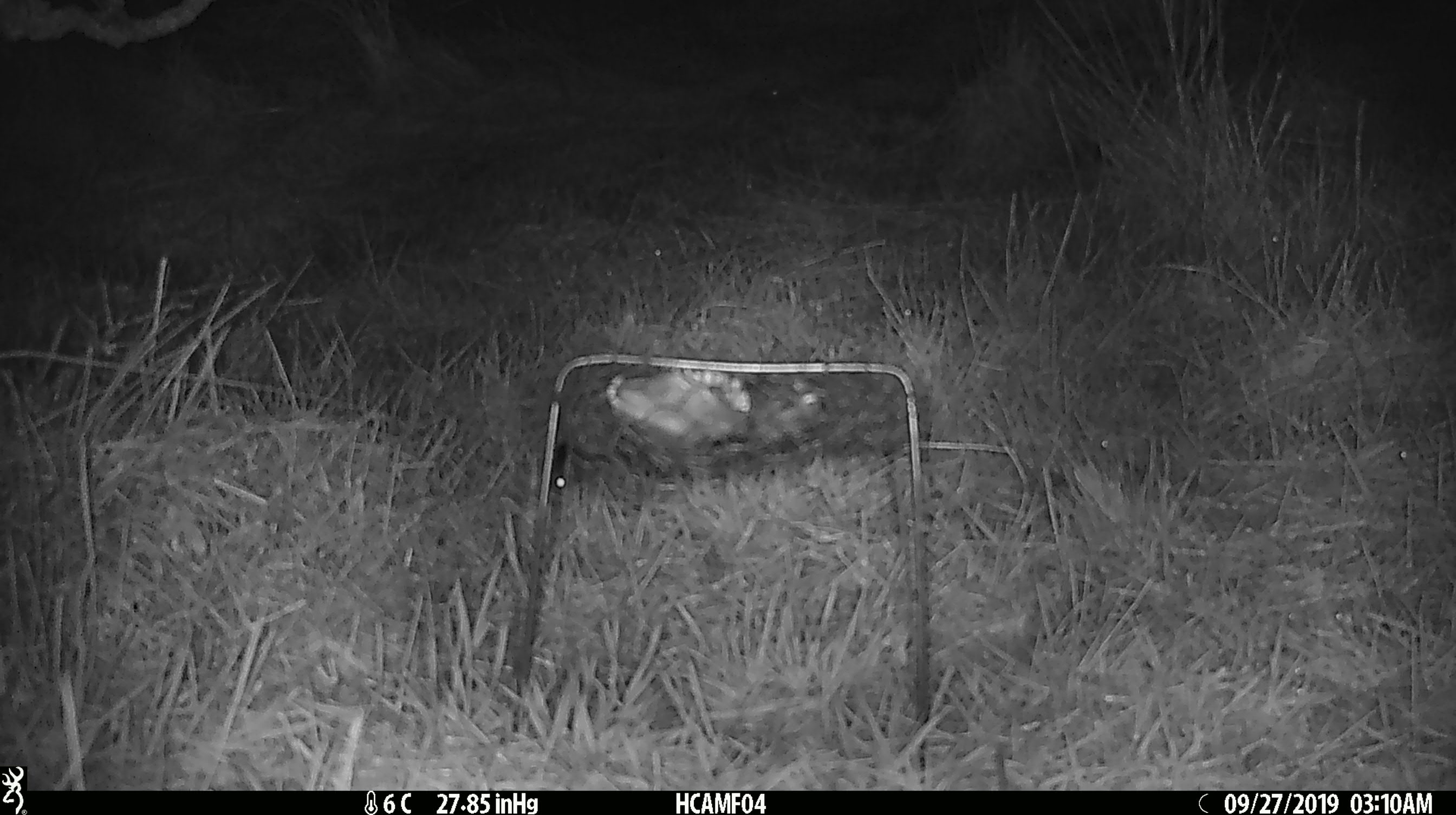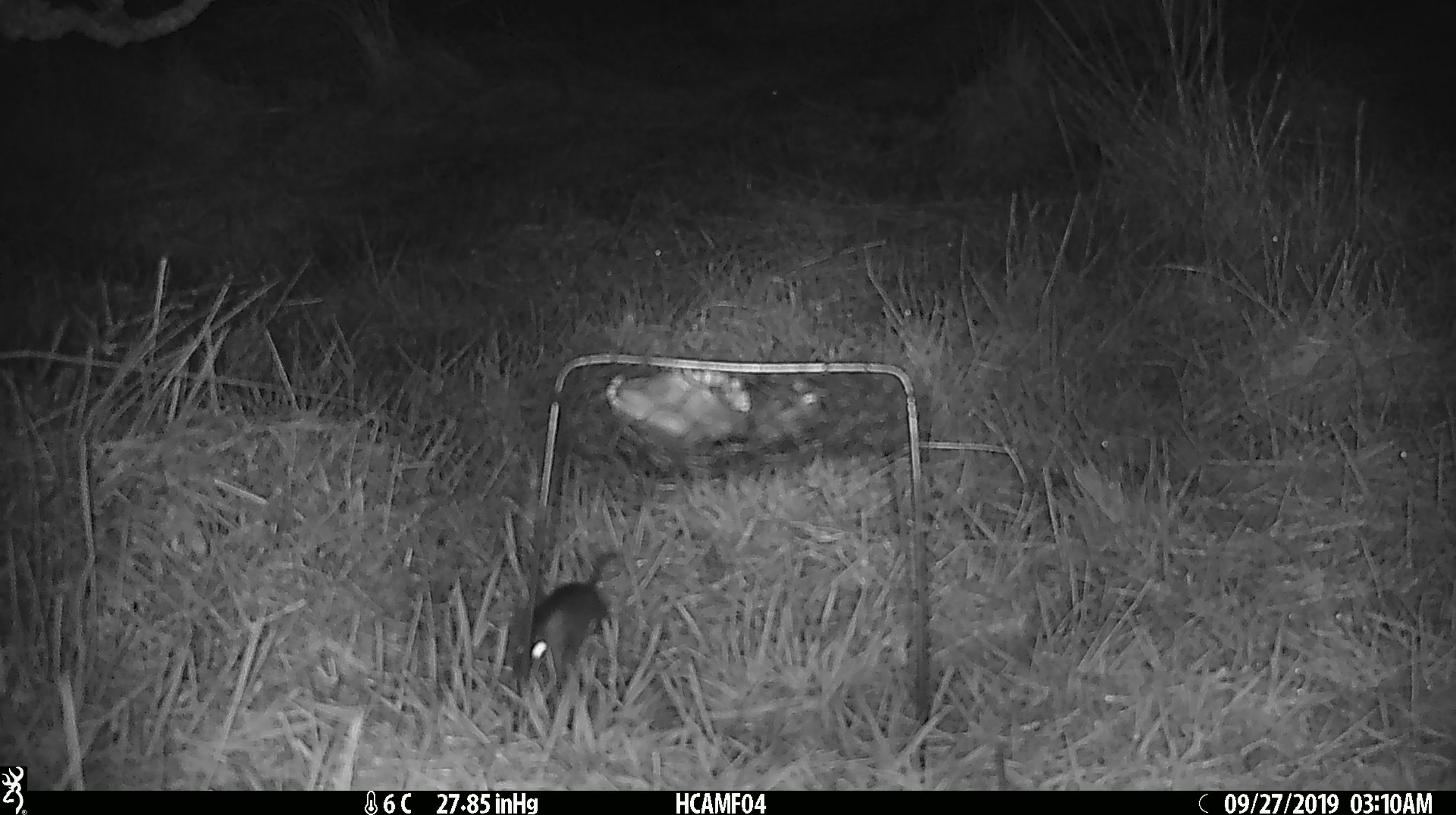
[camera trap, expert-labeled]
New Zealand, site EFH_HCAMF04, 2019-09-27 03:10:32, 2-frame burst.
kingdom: Animalia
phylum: Chordata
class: Mammalia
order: Rodentia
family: Muridae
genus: Mus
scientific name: Mus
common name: mouse